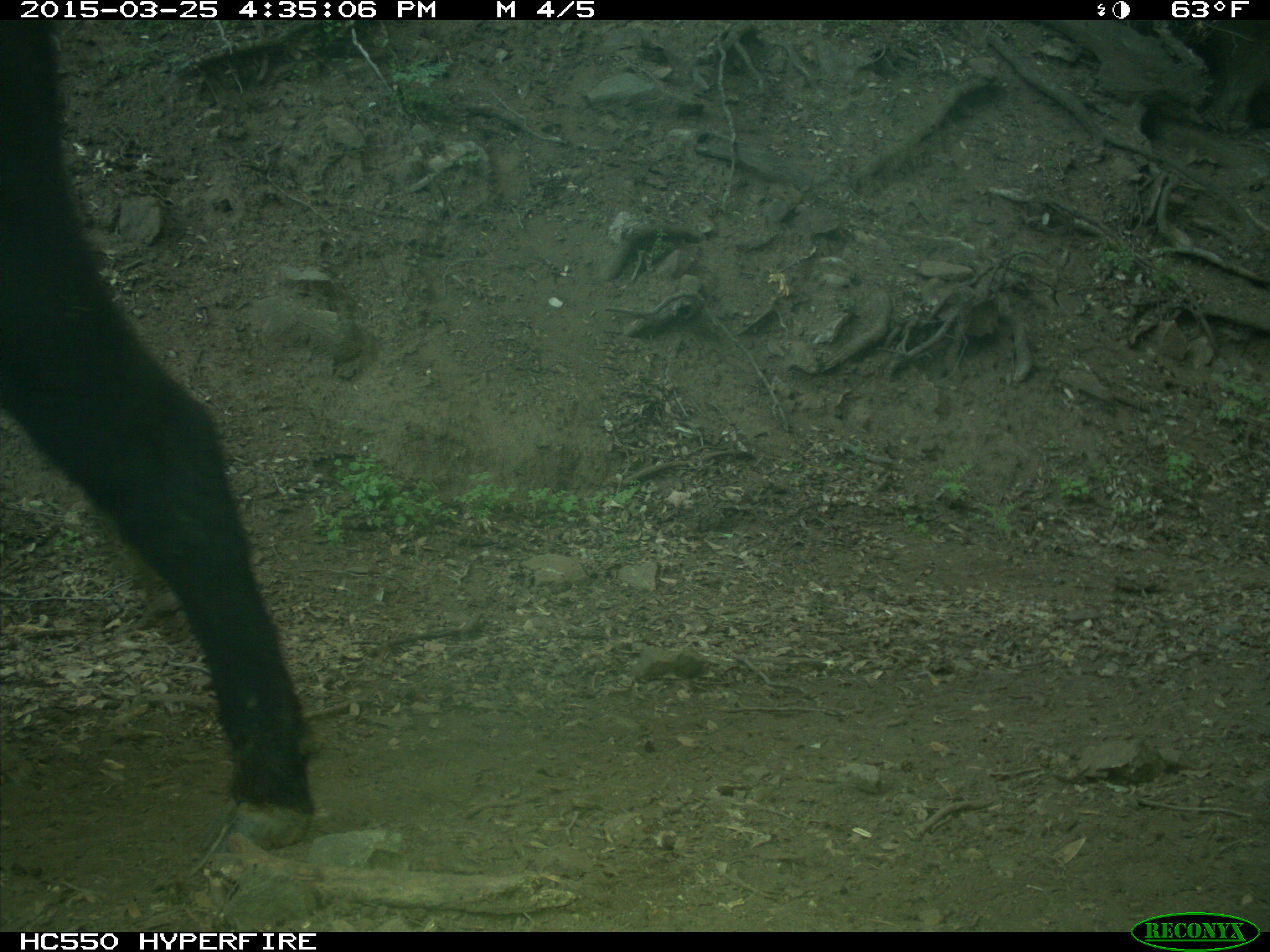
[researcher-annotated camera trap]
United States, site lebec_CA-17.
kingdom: Animalia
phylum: Chordata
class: Mammalia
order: Artiodactyla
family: Bovidae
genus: Bos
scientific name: Bos taurus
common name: domestic cow